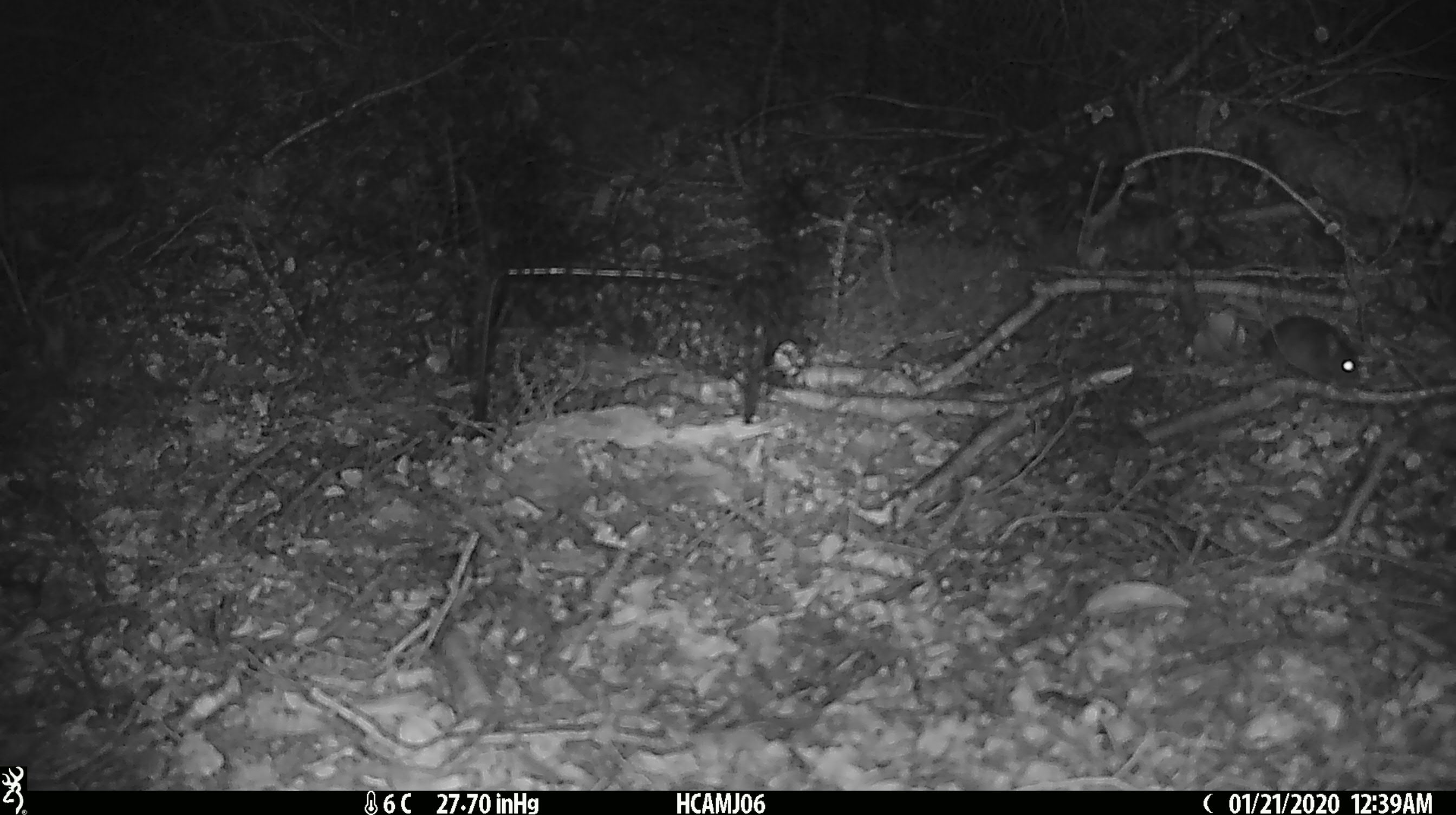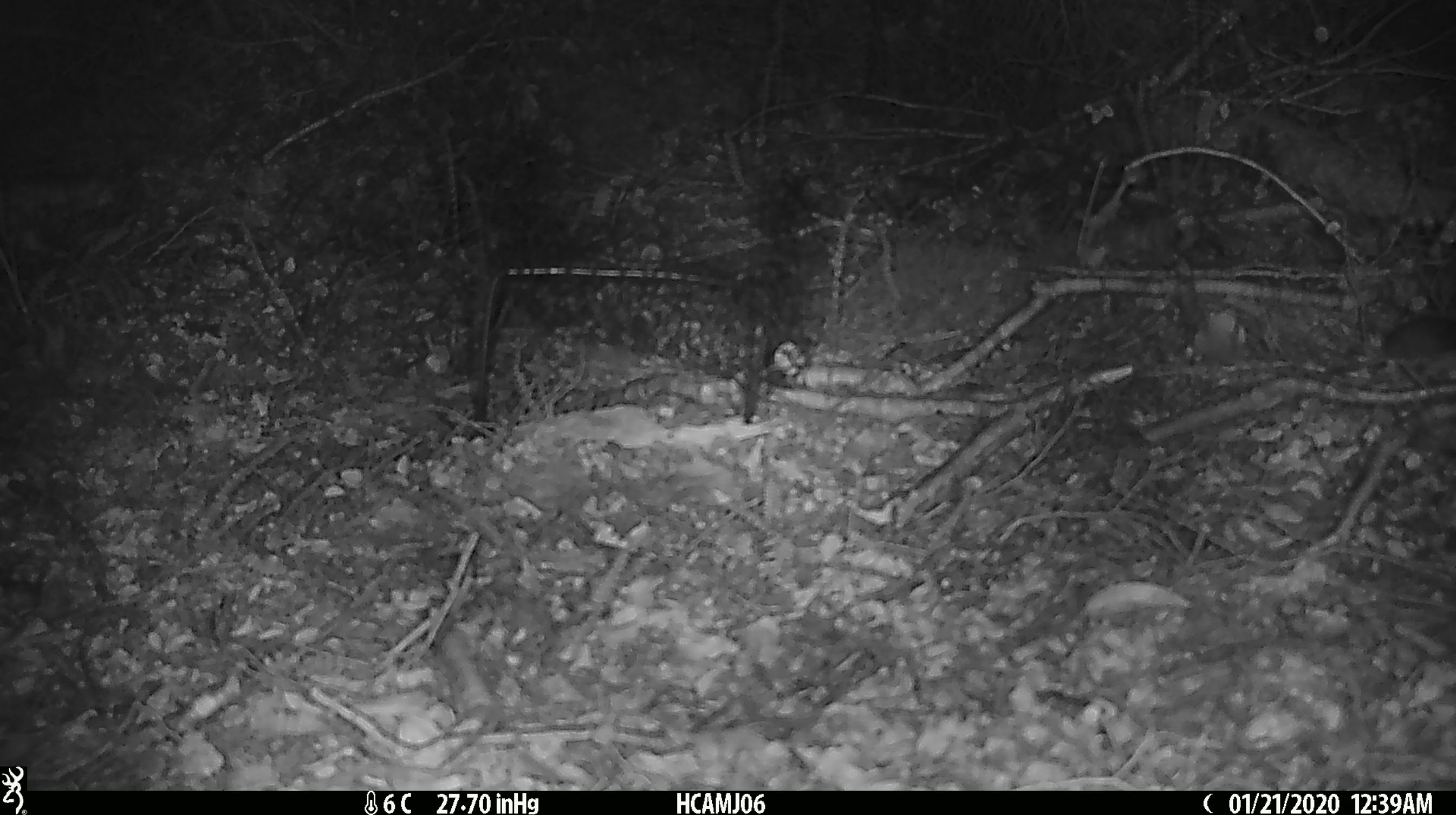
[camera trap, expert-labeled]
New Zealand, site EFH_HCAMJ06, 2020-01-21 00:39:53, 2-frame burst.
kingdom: Animalia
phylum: Chordata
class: Mammalia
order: Rodentia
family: Muridae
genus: Mus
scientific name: Mus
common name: mouse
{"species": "mouse (Mus)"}